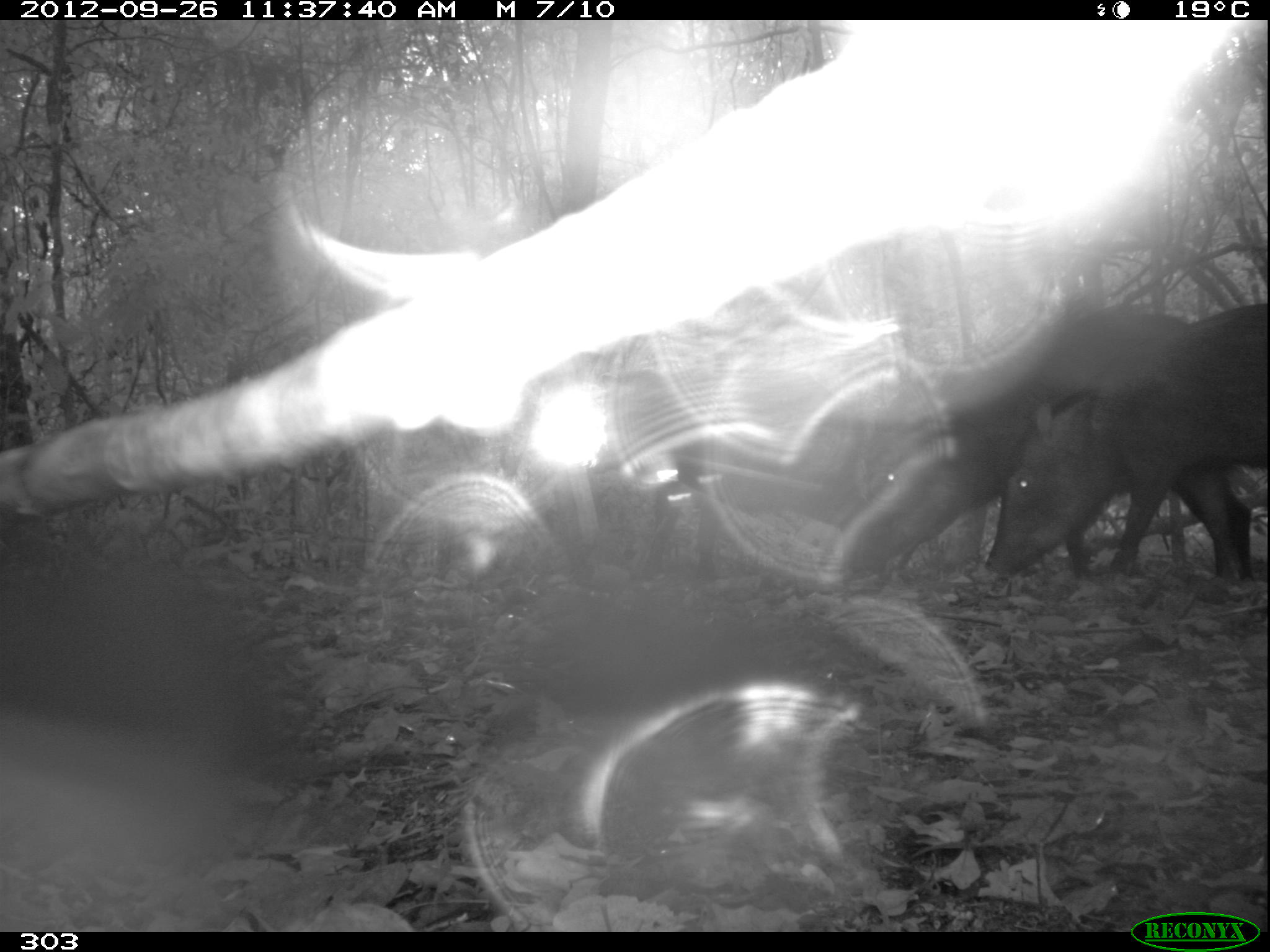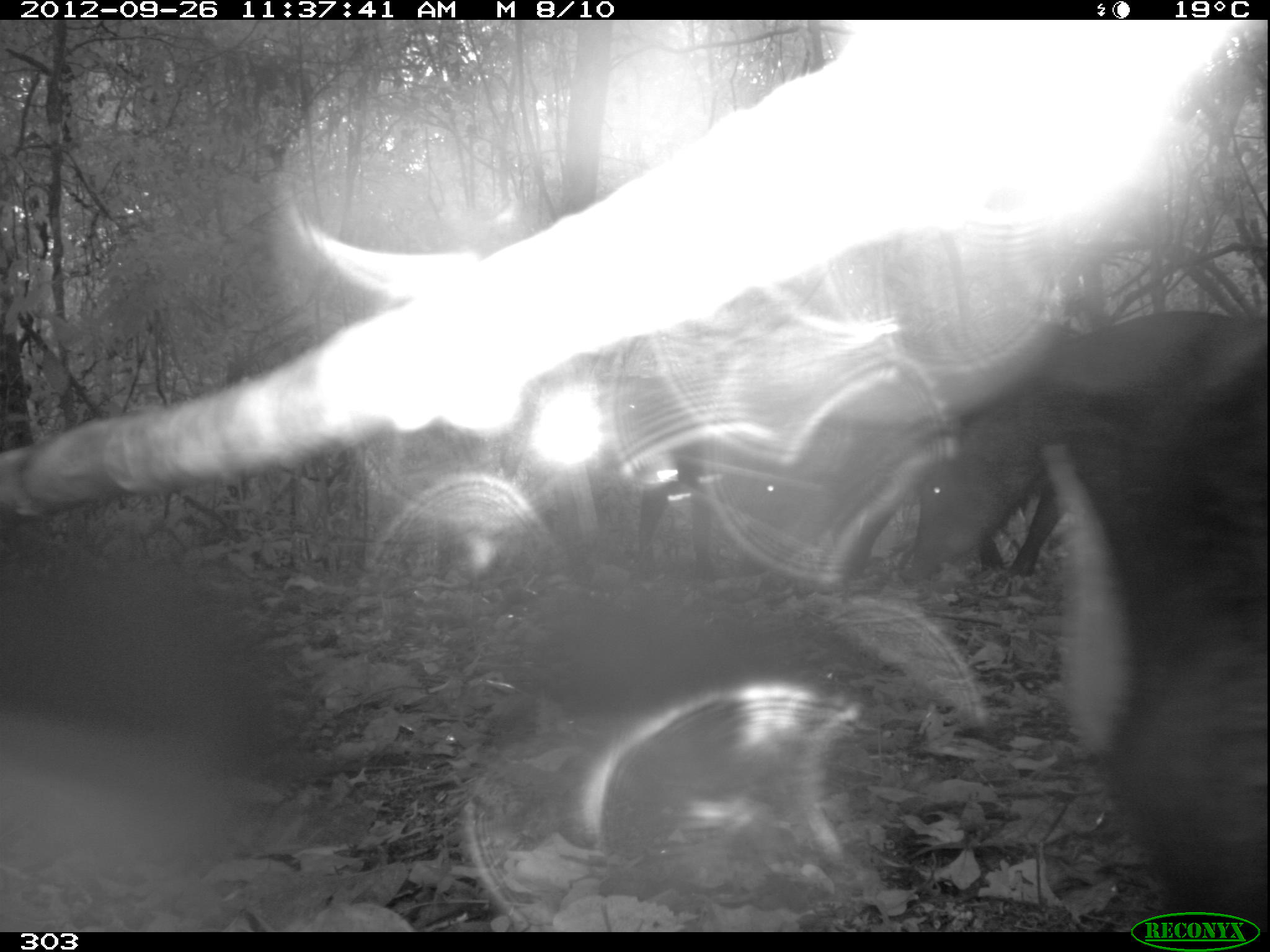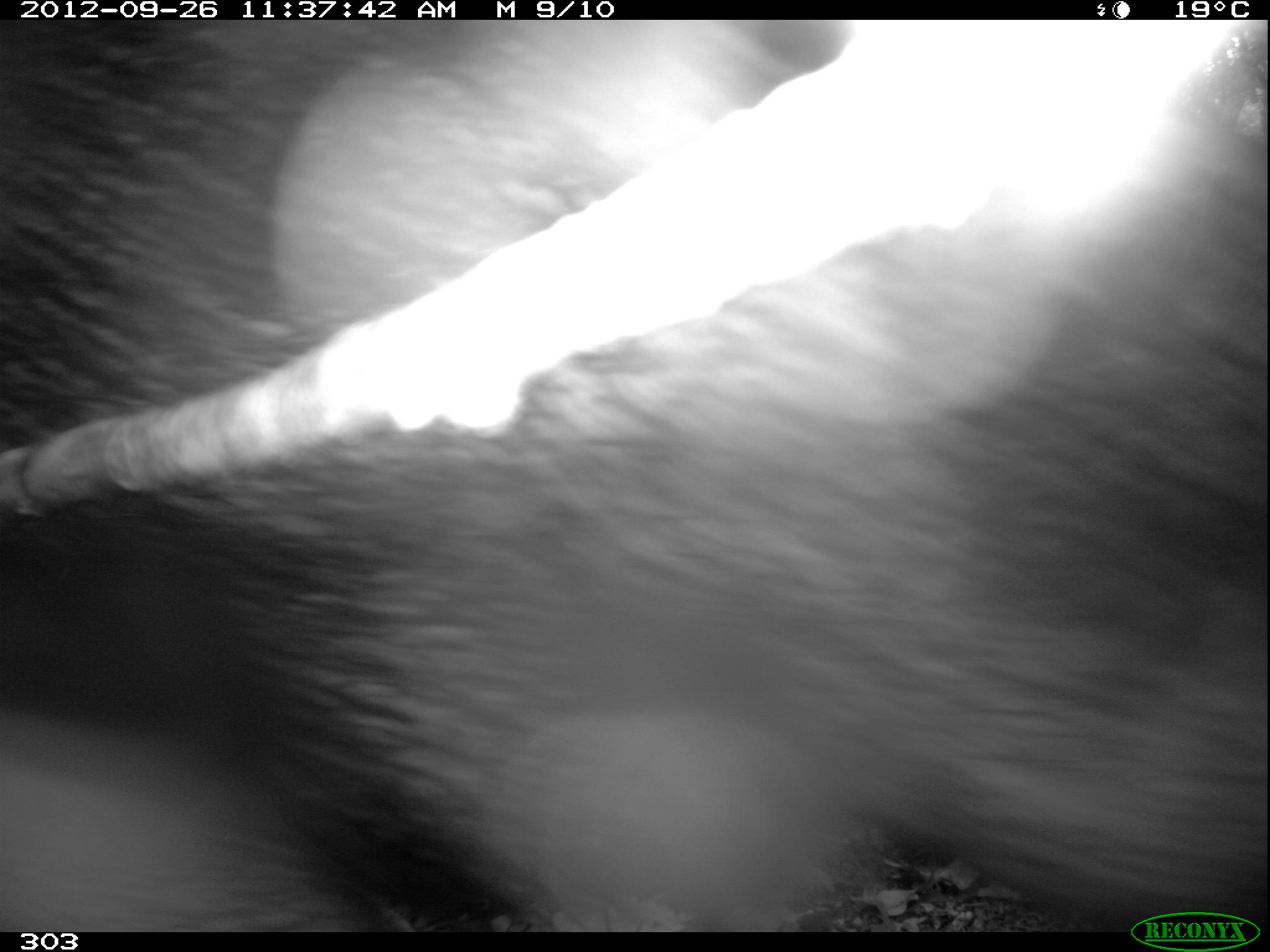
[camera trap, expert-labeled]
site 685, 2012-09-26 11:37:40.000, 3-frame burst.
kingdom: Animalia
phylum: Chordata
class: Mammalia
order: Artiodactyla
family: Tayassuidae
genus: Tayassu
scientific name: Tayassu pecari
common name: white-lipped peccary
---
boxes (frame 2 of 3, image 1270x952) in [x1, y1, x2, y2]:
tayassu pecari: [896, 302, 1261, 587]; [724, 411, 1005, 581]; [604, 330, 700, 575]